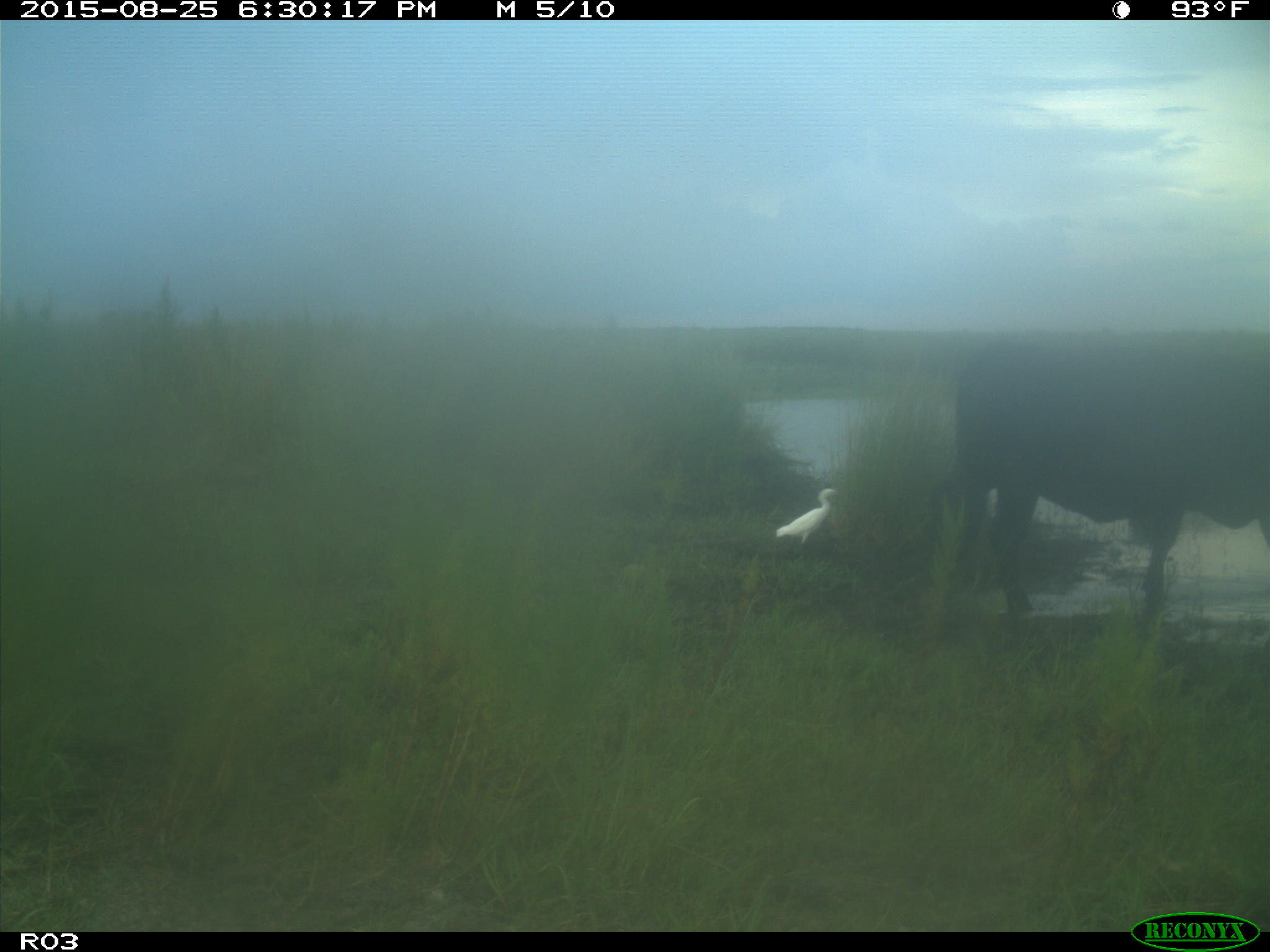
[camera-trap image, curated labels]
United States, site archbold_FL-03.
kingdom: Animalia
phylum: Chordata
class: Mammalia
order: Artiodactyla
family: Bovidae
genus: Bos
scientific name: Bos taurus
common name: domestic cow